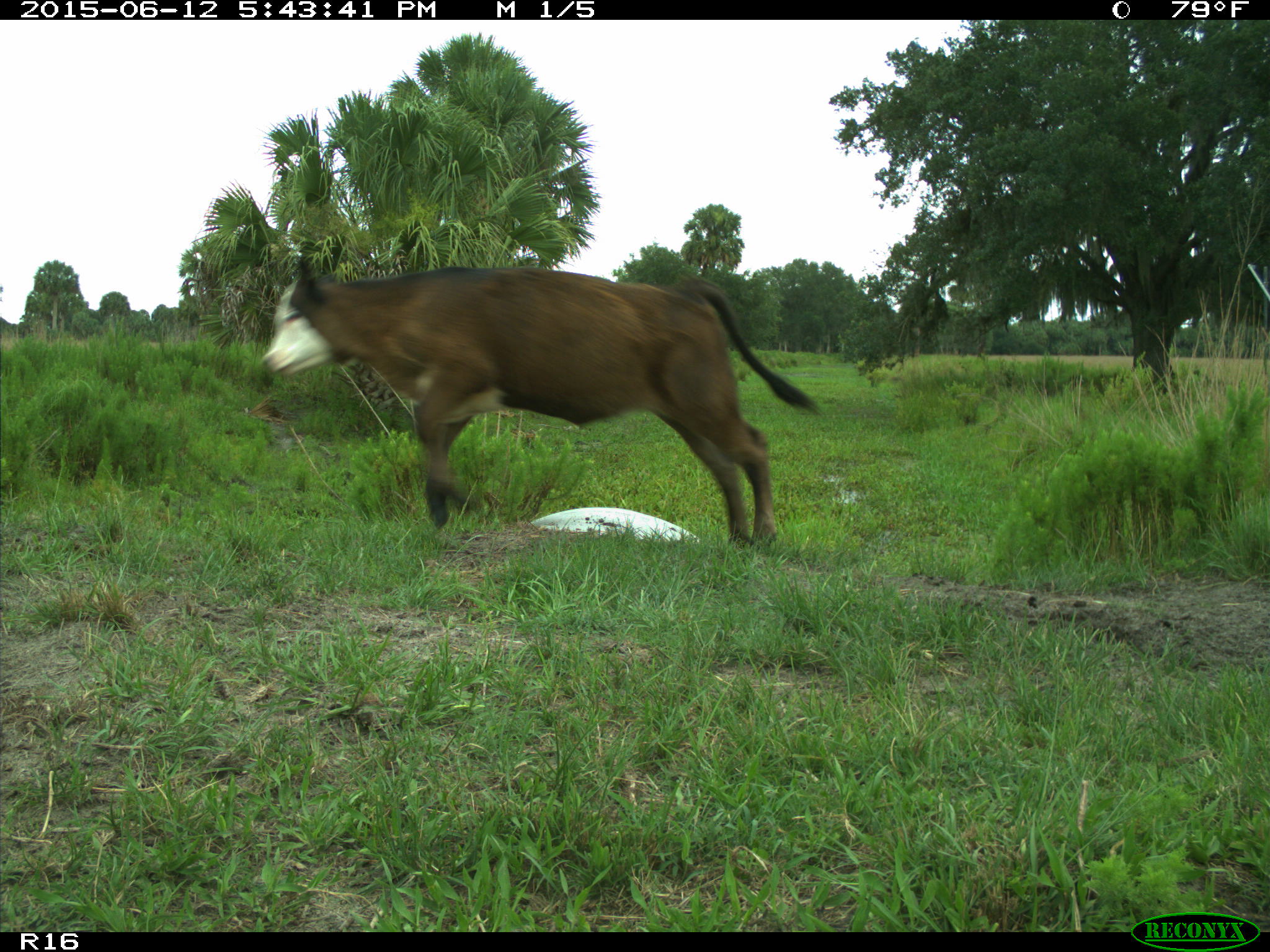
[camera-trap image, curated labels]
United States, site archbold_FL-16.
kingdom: Animalia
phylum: Chordata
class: Mammalia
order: Artiodactyla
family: Bovidae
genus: Bos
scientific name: Bos taurus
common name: domestic cow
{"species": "Bos taurus (domestic cow)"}